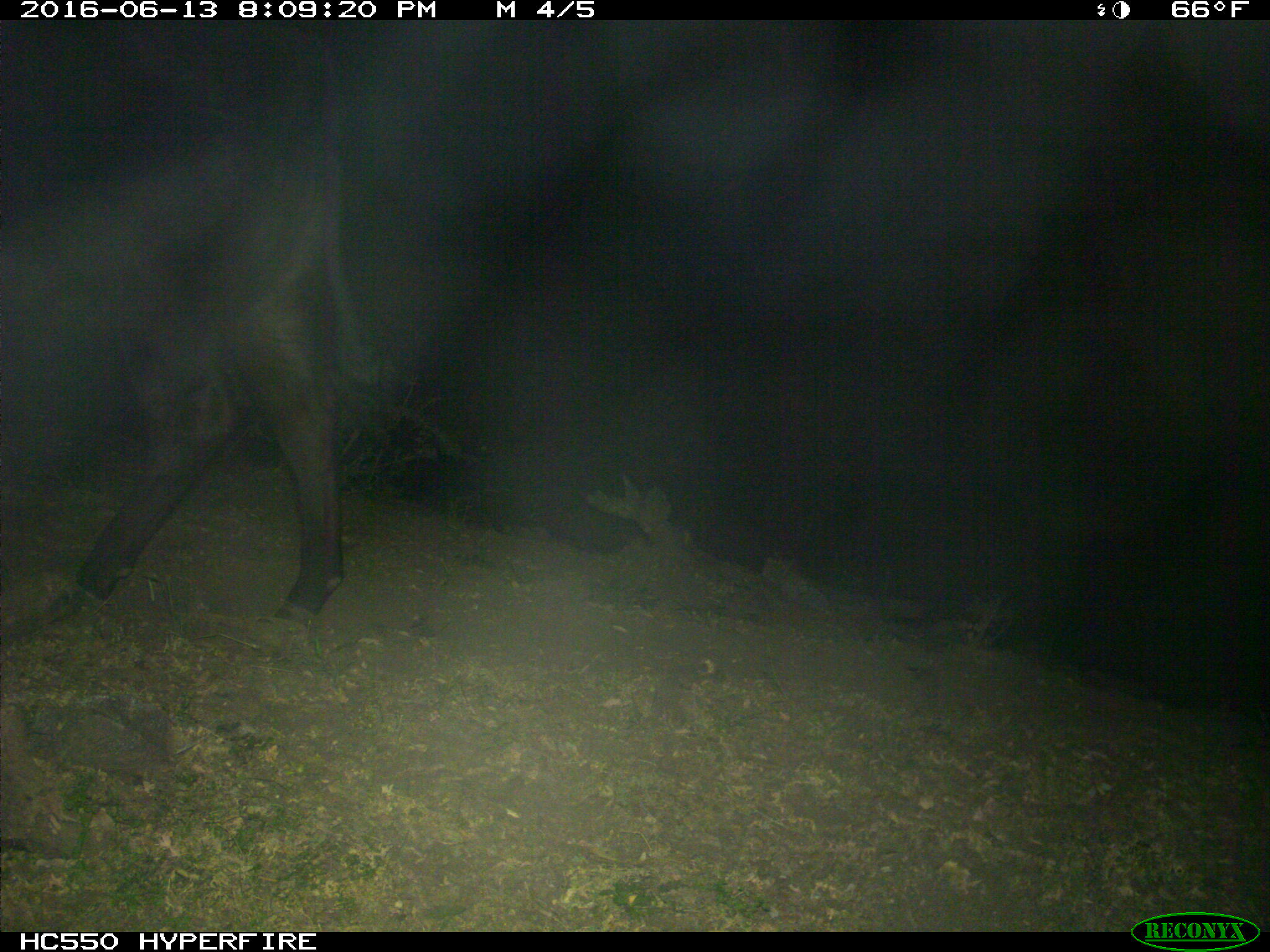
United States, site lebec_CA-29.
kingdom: Animalia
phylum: Chordata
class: Mammalia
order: Artiodactyla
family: Bovidae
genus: Bos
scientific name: Bos taurus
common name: domestic cow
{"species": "Bos taurus (domestic cow)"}